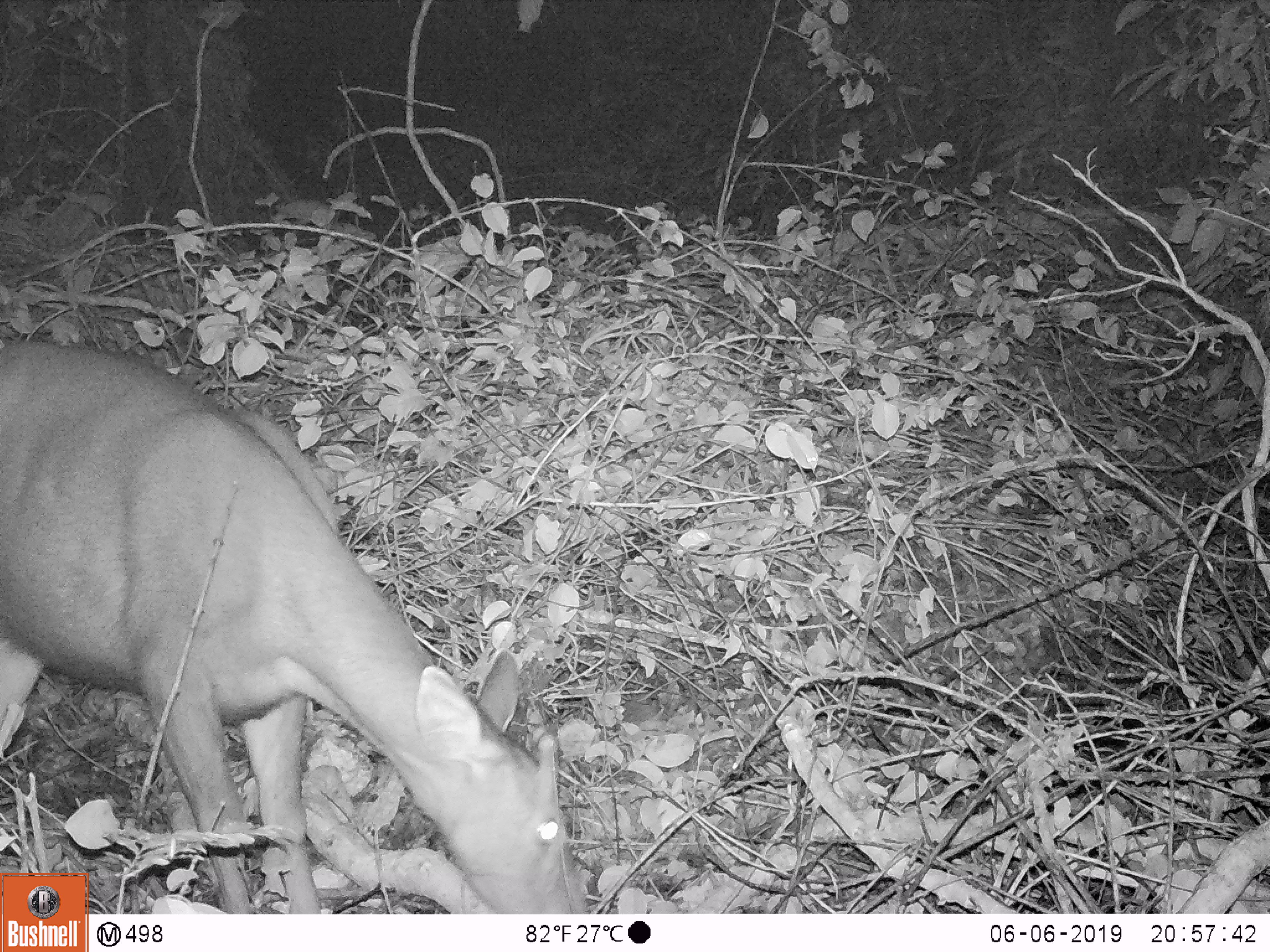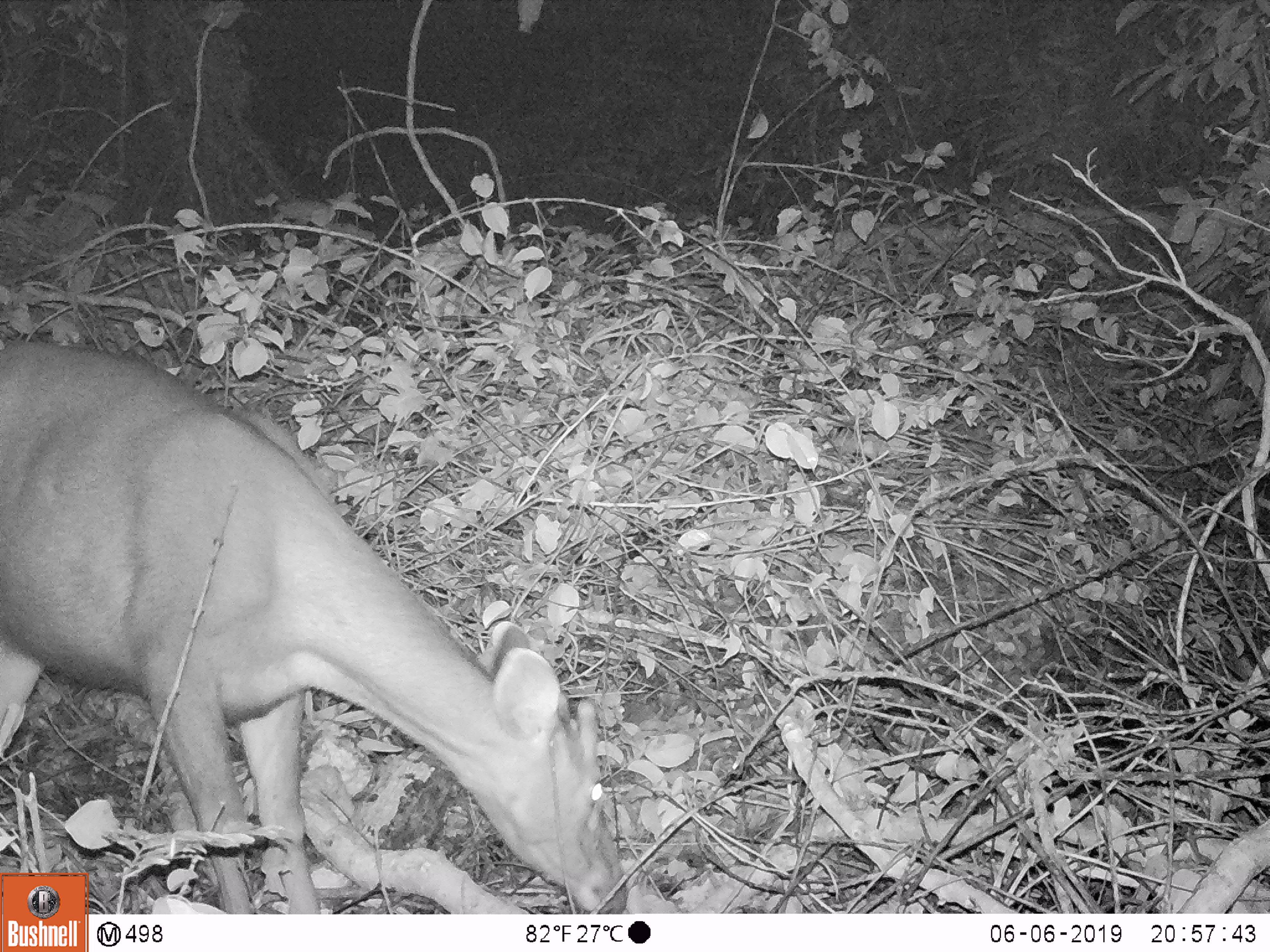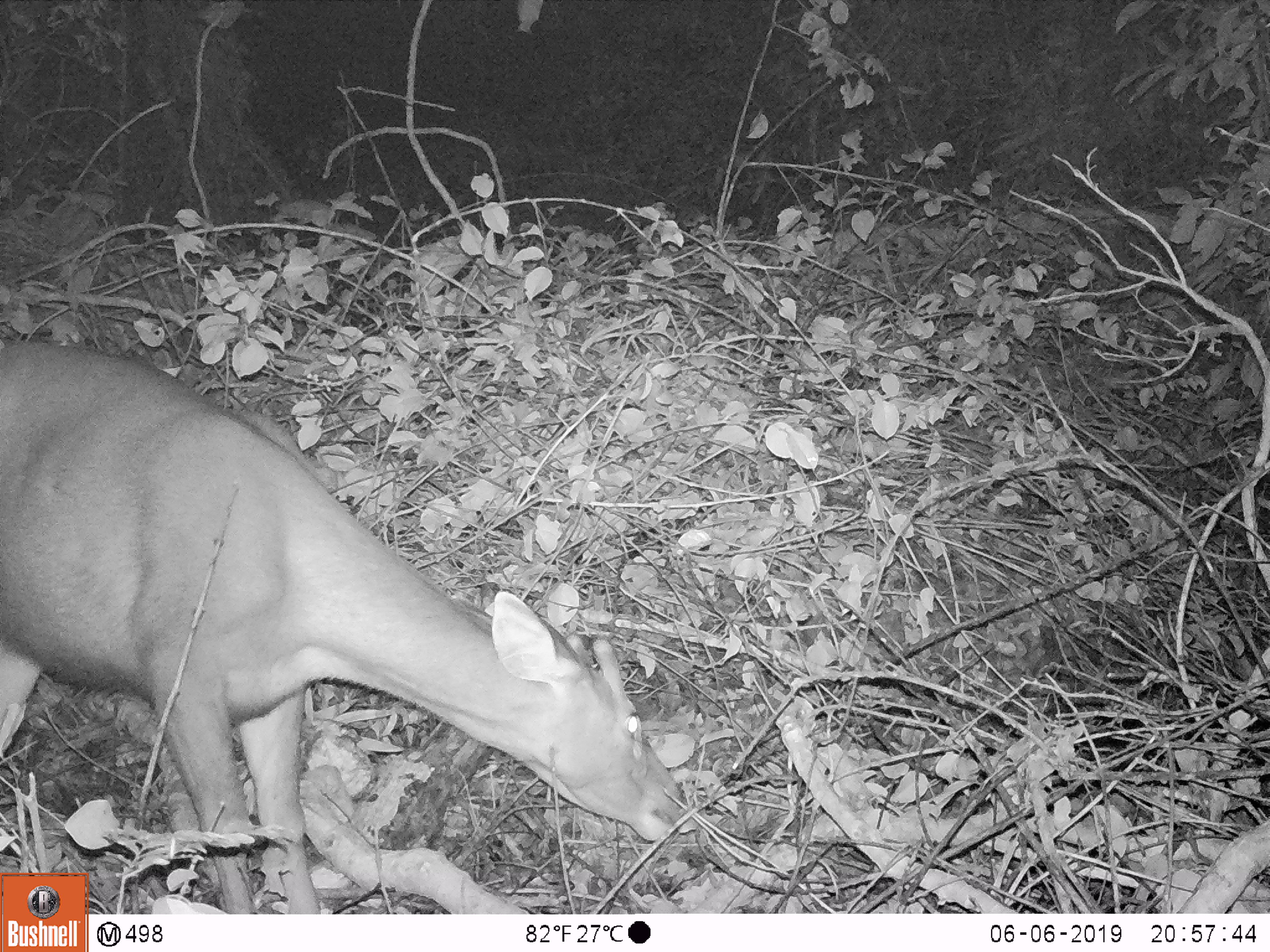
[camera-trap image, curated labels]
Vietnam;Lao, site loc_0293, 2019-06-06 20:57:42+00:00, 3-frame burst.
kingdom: Animalia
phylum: Chordata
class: Mammalia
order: Artiodactyla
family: Cervidae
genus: Rusa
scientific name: Rusa unicolor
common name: sambar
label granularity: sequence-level